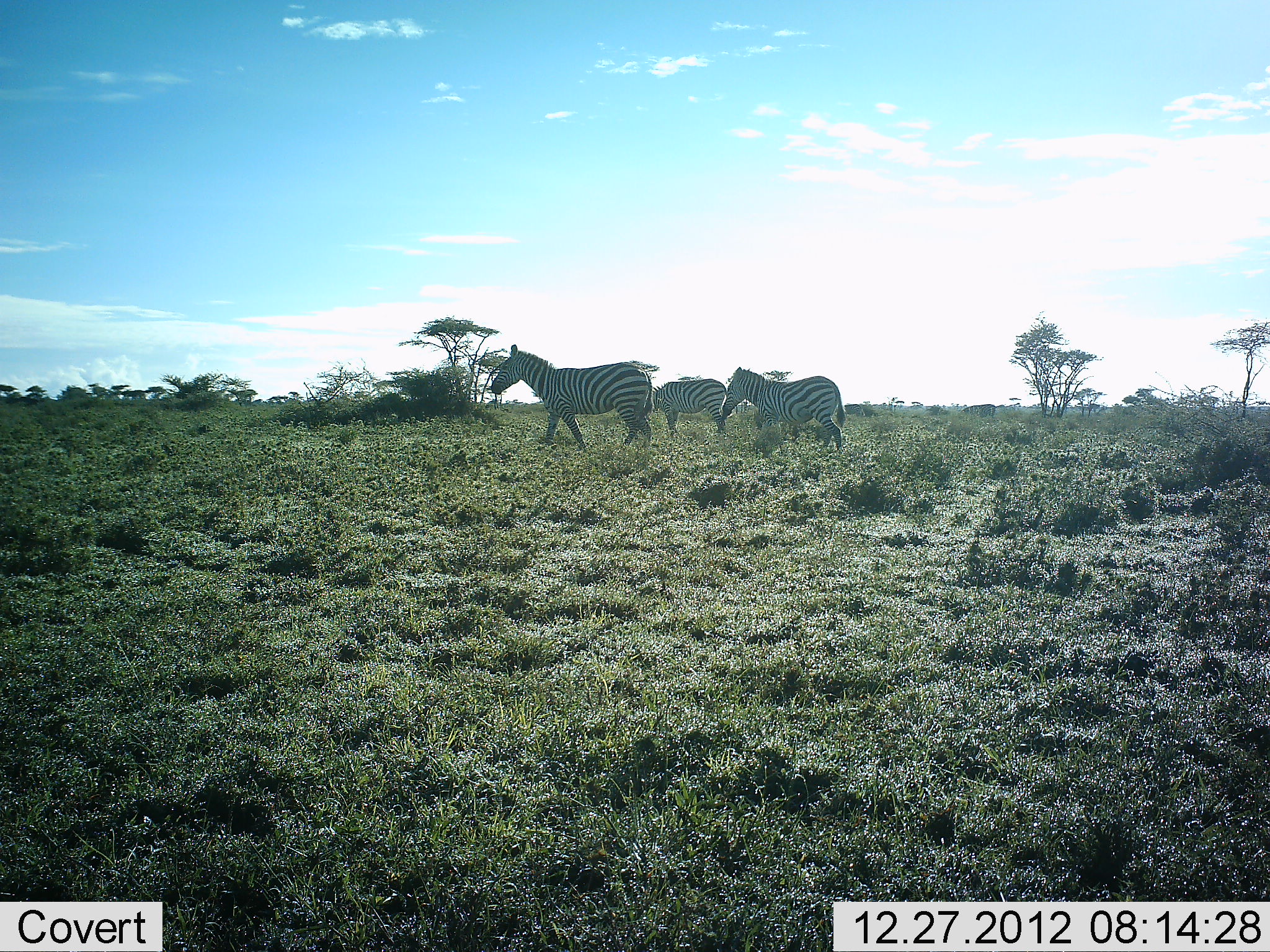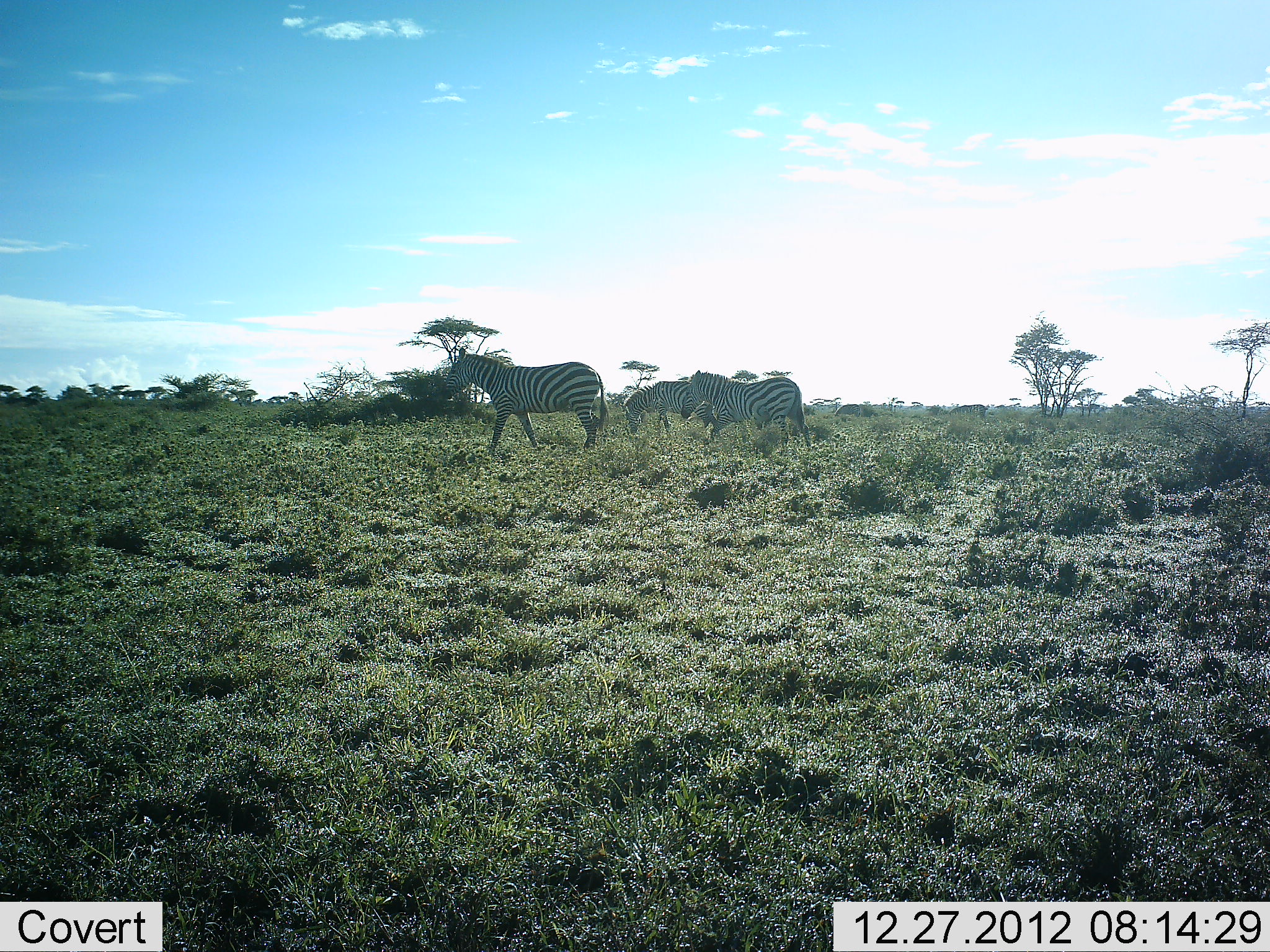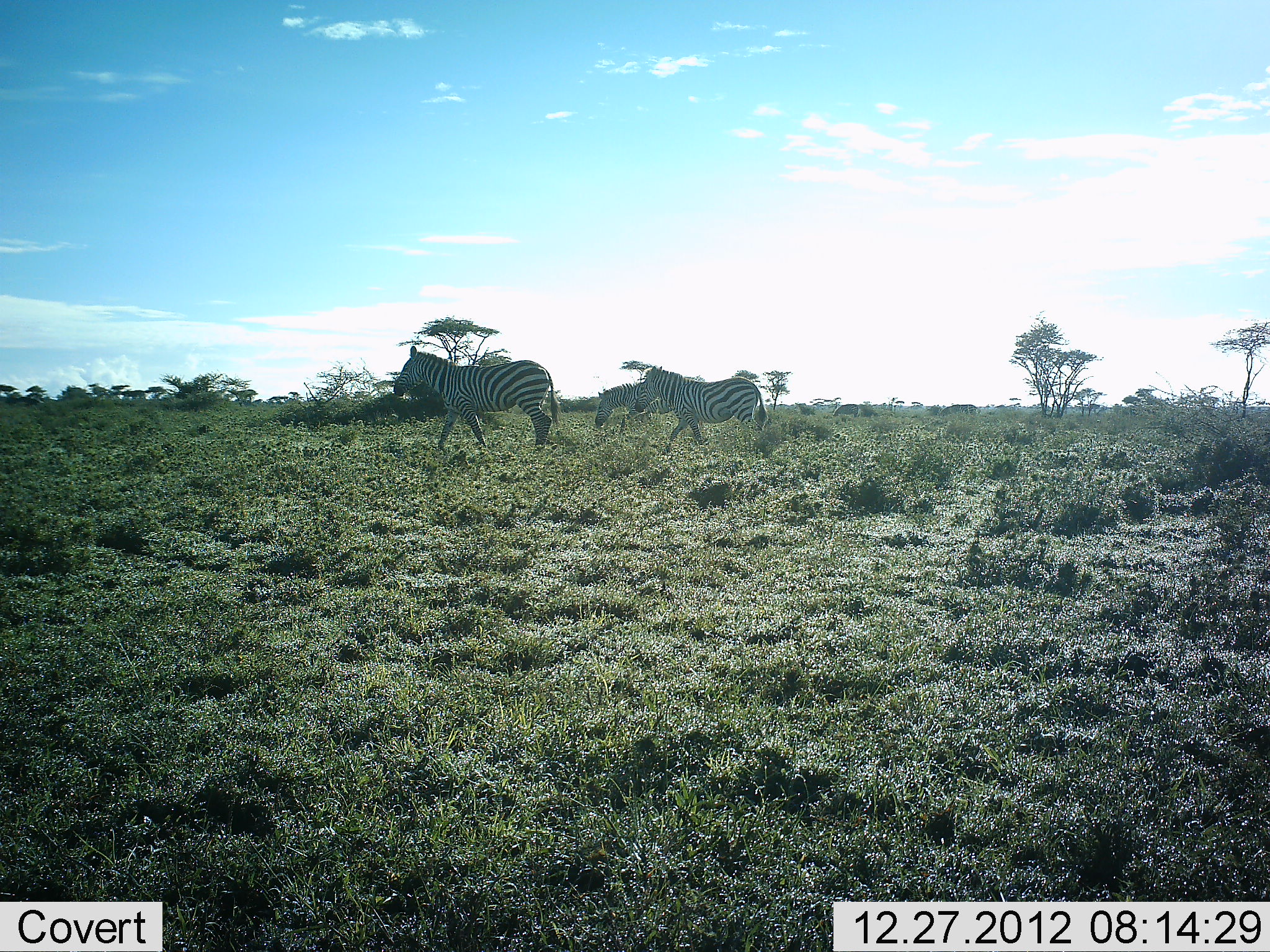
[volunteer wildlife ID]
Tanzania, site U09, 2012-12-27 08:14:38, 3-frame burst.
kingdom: Animalia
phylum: Chordata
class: Mammalia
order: Perissodactyla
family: Equidae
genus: Equus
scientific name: Equus quagga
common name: plains zebra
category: zebra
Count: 3.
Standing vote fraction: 17%.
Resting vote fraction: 0%.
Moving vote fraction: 100%.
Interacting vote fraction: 0%.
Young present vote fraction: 8%.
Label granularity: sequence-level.